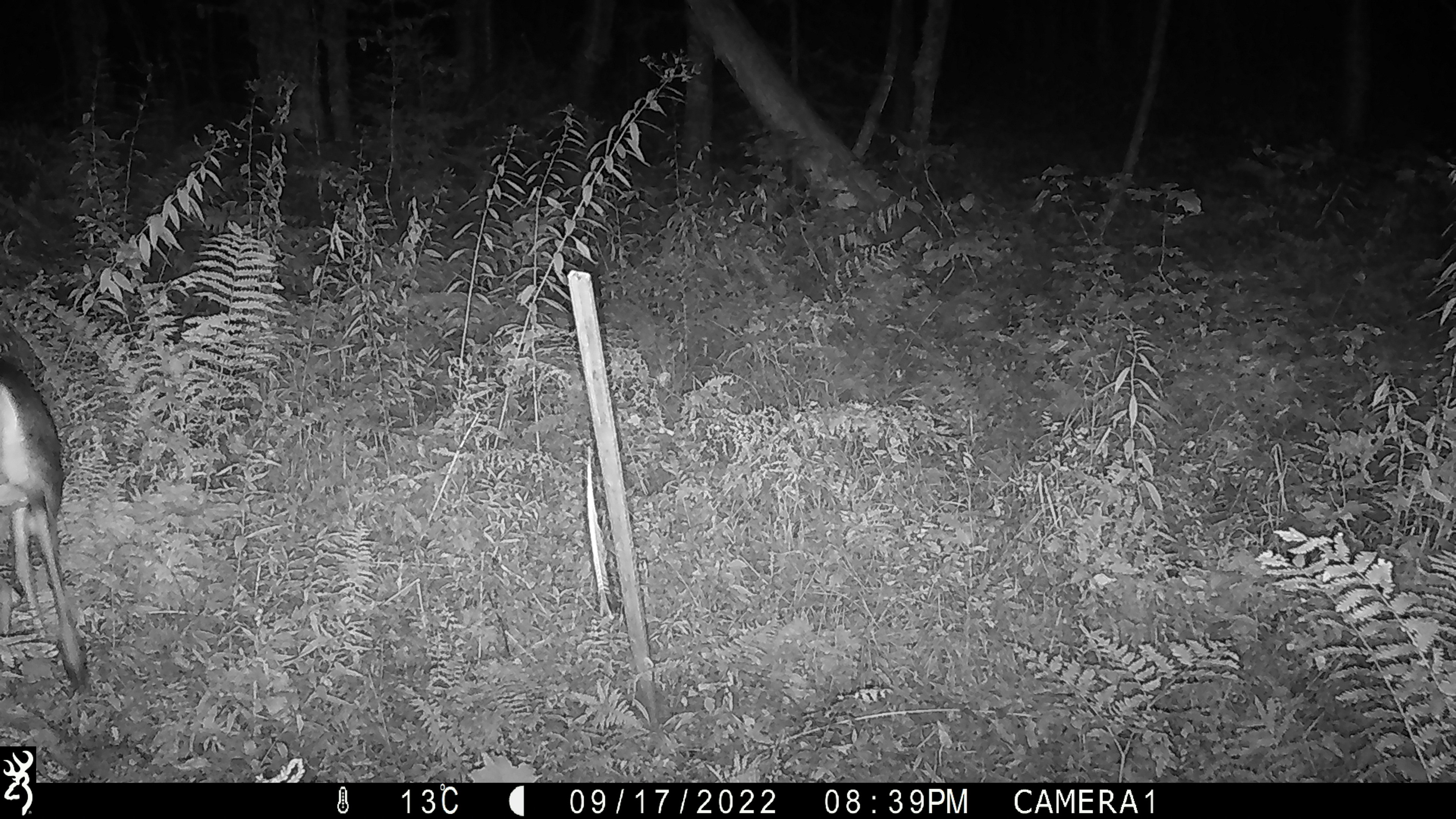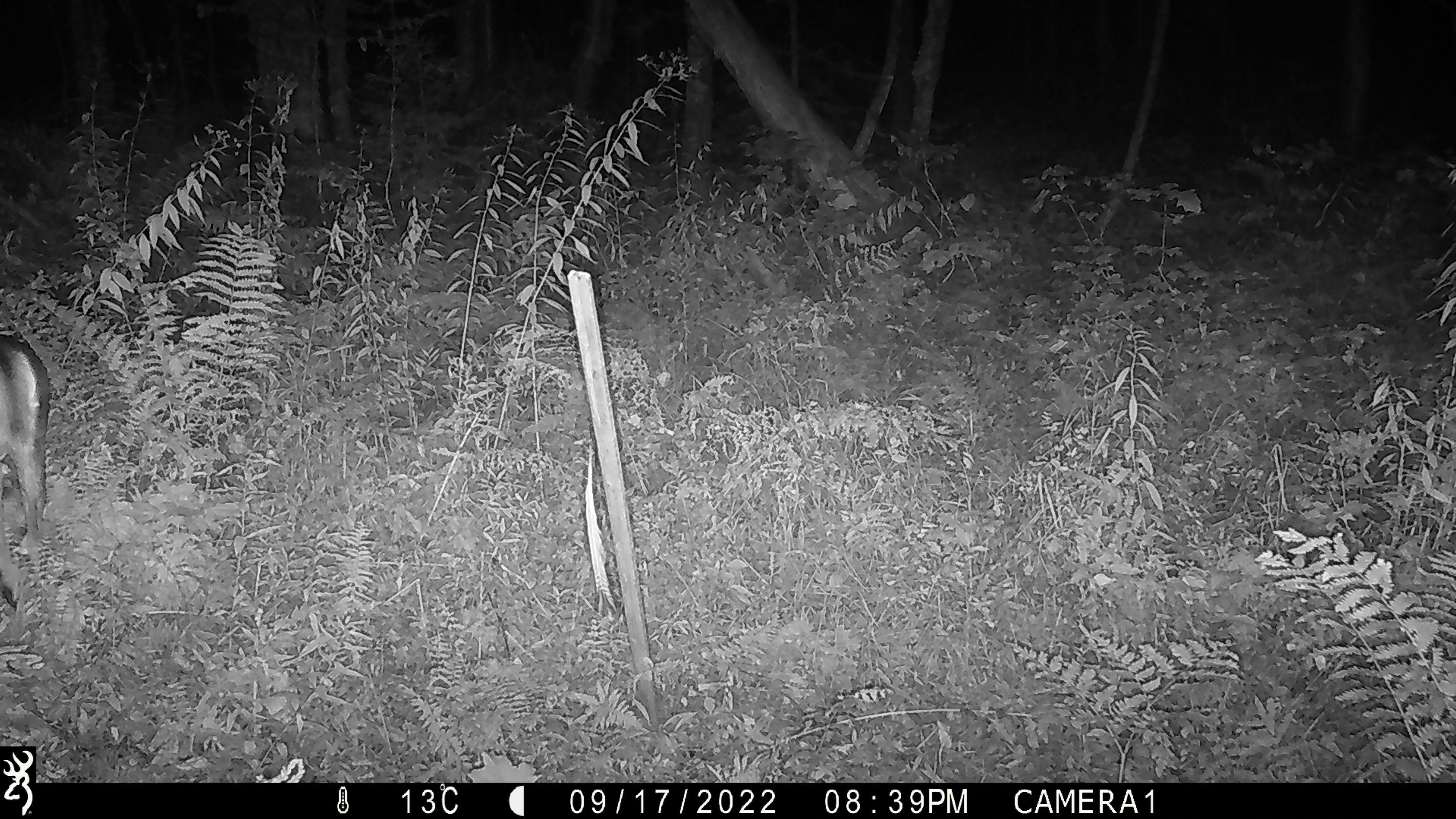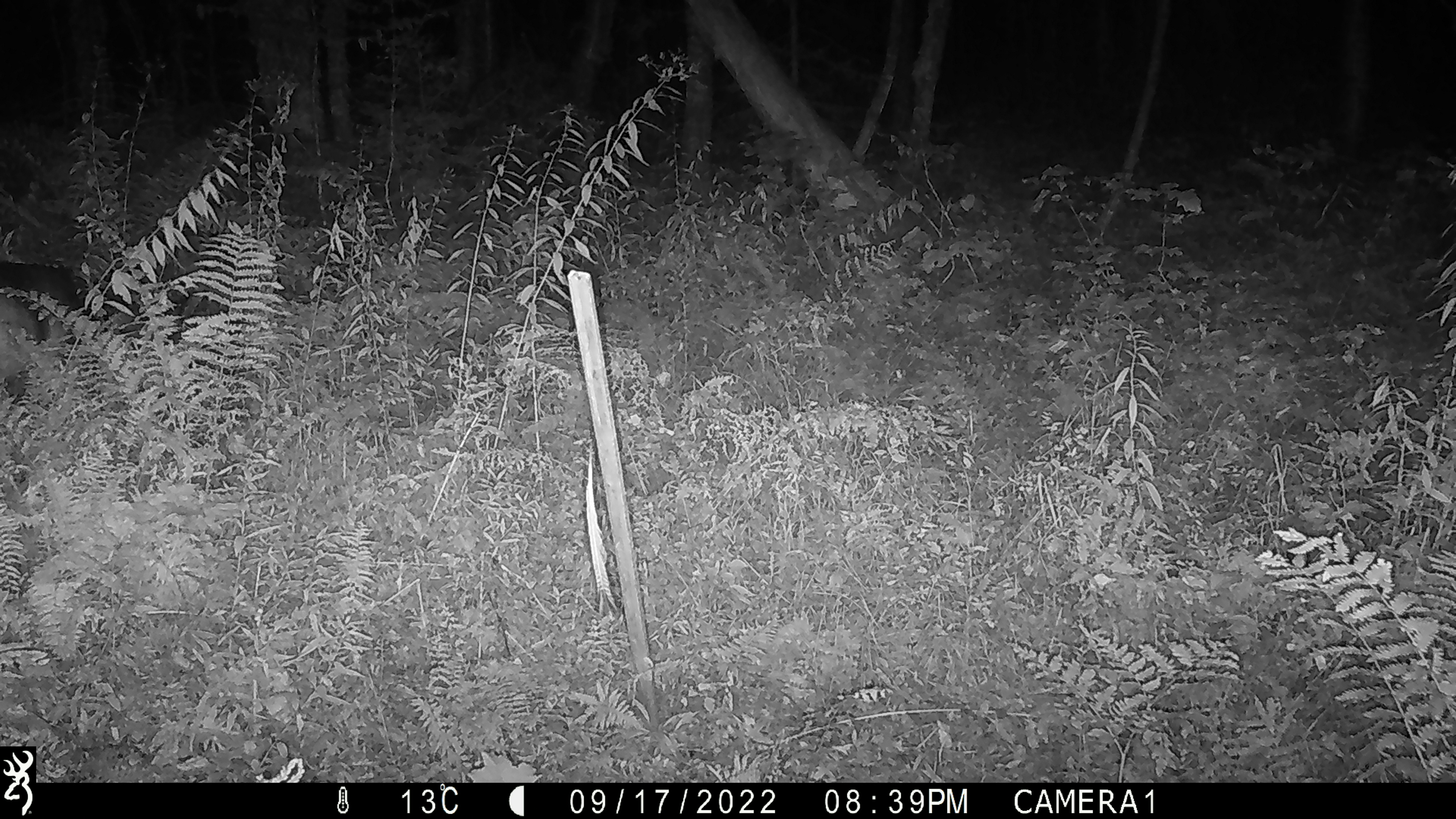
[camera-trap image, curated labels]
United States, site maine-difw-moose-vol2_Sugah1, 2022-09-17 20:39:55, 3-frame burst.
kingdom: Animalia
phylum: Chordata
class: Mammalia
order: Artiodactyla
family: Cervidae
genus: Odocoileus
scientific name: Odocoileus virginianus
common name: white-tailed deer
White-tailed deer (Odocoileus virginianus).